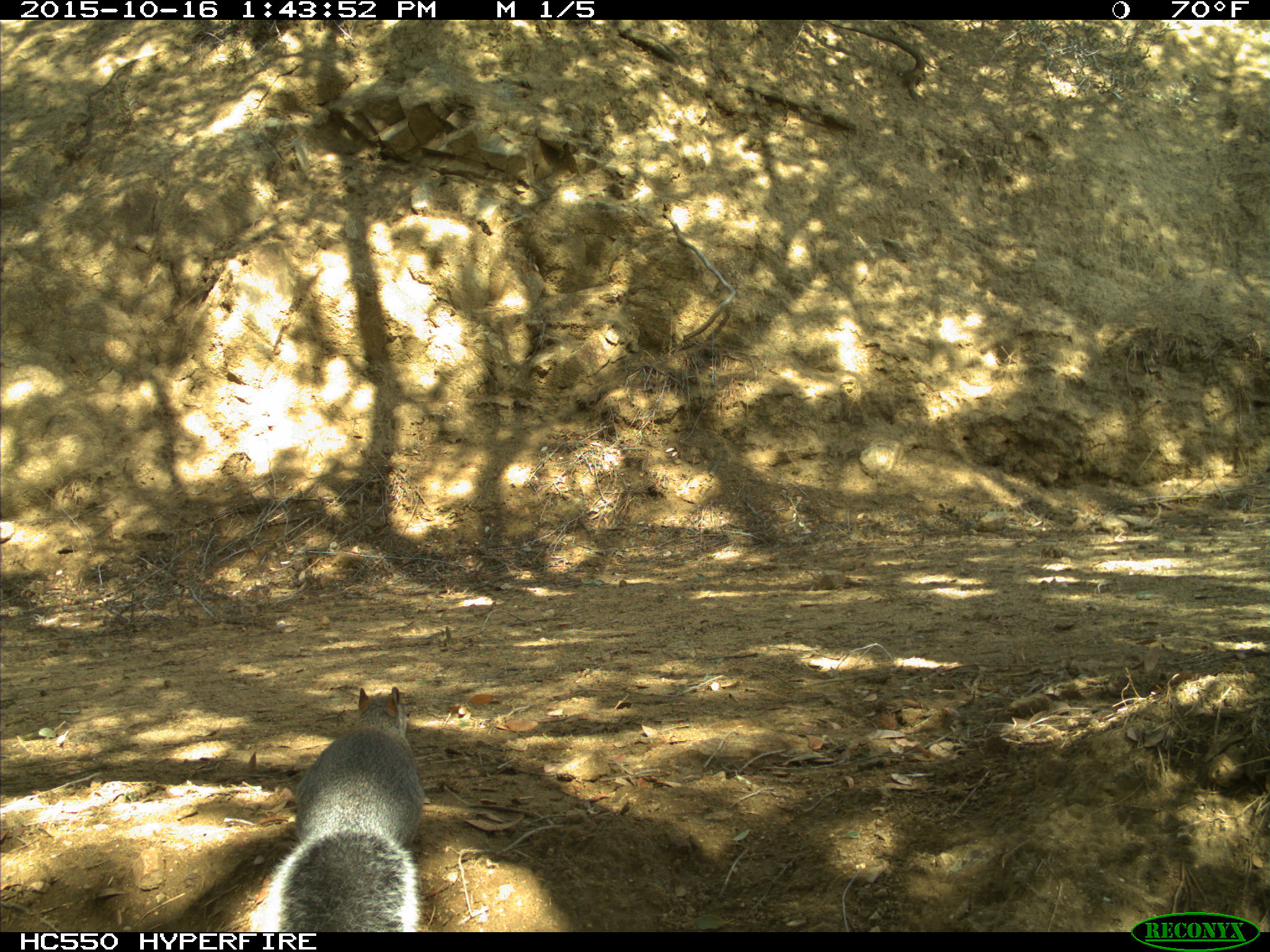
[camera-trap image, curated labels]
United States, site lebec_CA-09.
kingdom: Animalia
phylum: Chordata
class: Mammalia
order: Rodentia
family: Sciuridae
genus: Sciurus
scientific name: Sciurus carolinensis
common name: eastern gray squirrel